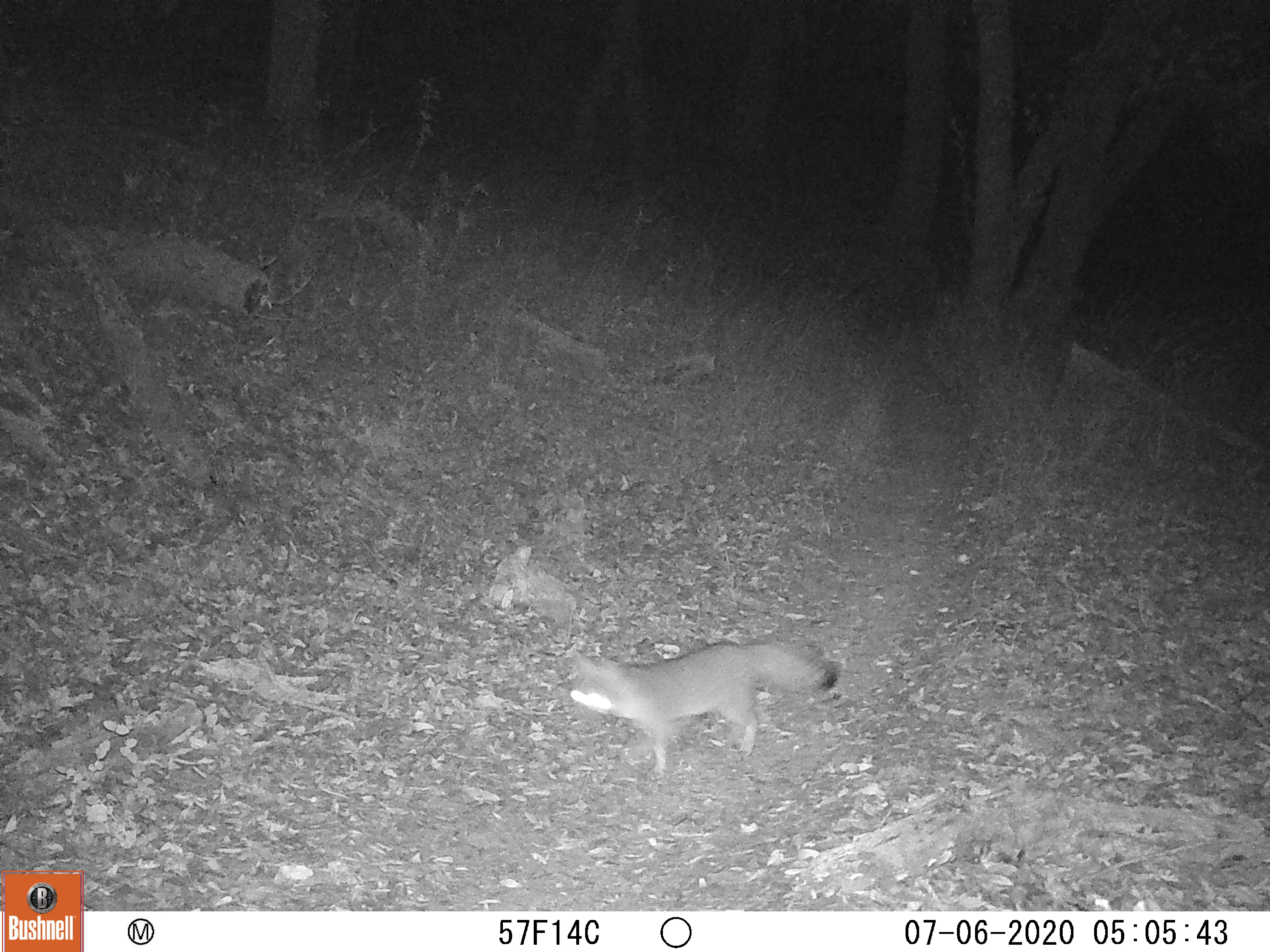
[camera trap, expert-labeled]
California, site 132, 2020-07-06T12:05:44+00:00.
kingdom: Animalia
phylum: Chordata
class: Mammalia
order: Carnivora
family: Canidae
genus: Urocyon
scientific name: Urocyon cinereoargenteus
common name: gray fox